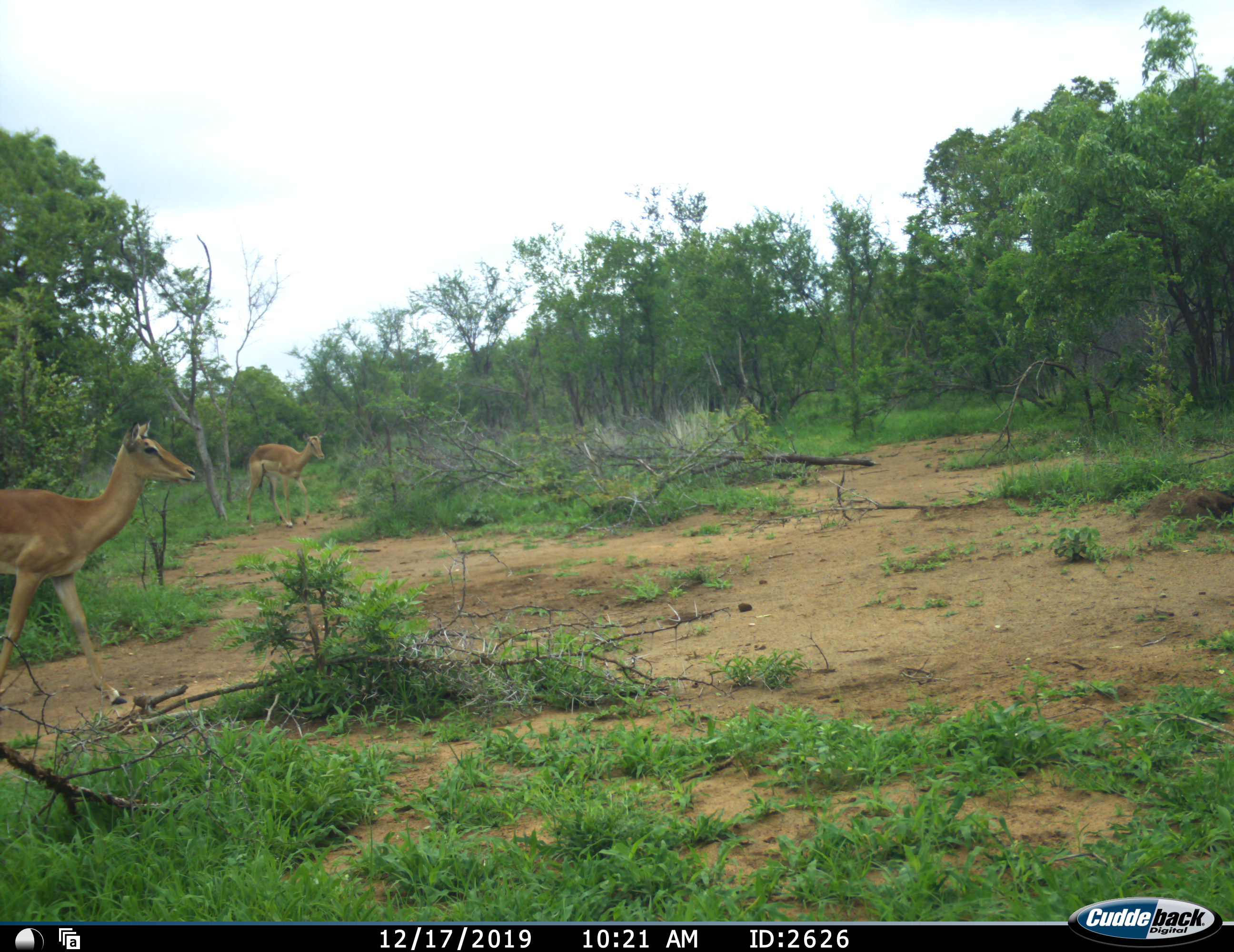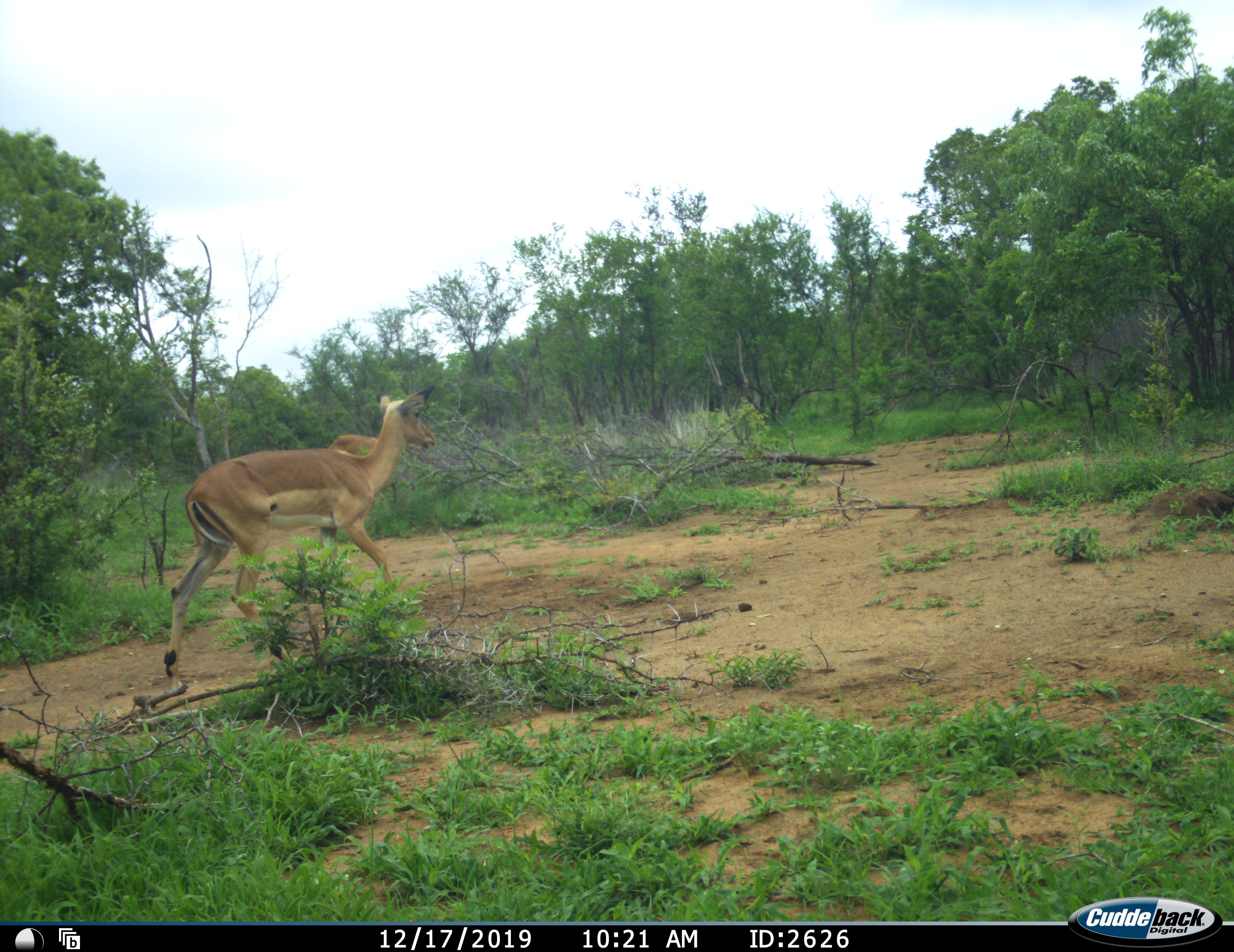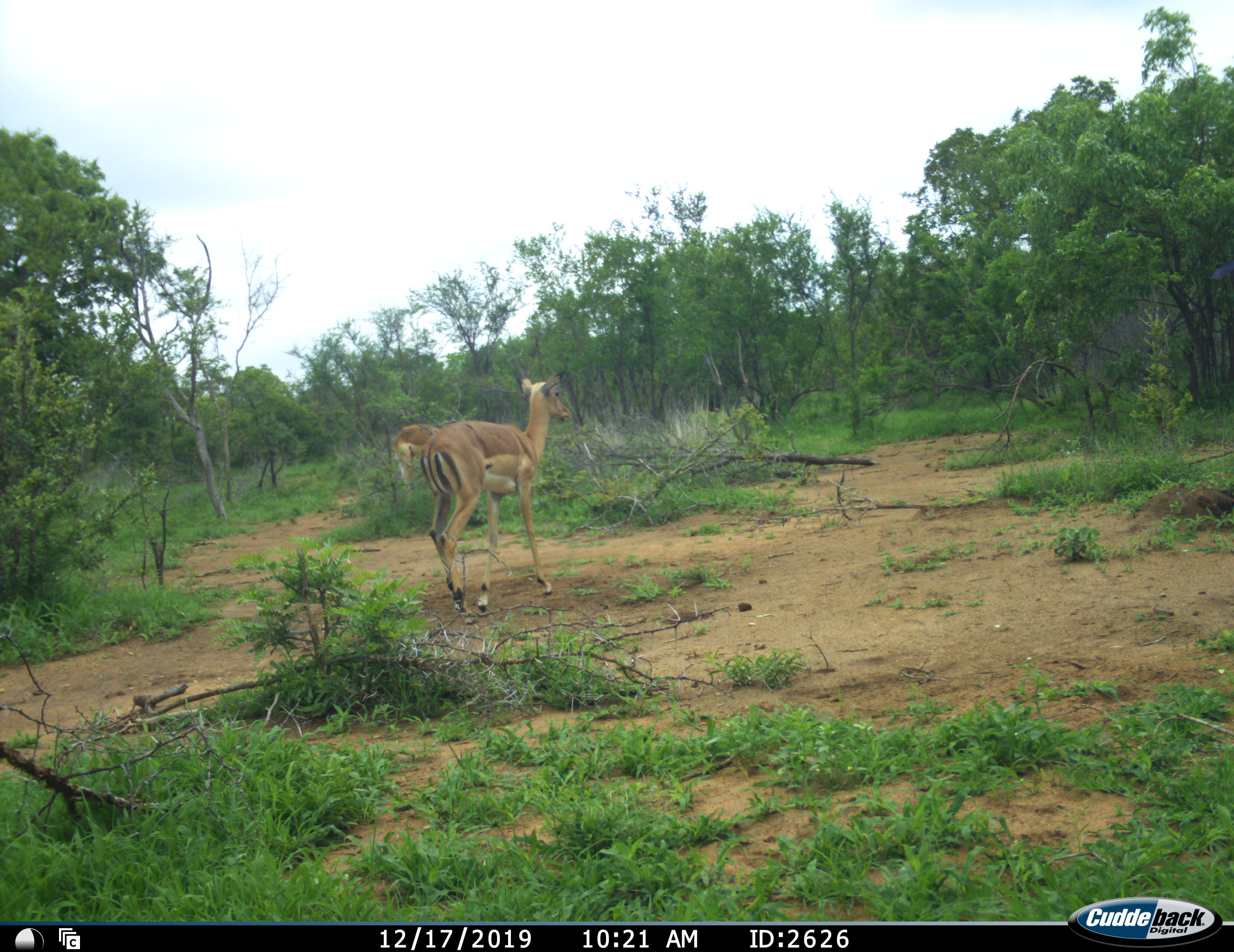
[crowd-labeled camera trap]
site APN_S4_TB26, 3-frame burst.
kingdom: Animalia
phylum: Chordata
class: Mammalia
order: Artiodactyla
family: Bovidae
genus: Aepyceros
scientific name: Aepyceros melampus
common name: impala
Impala (Aepyceros melampus), count 2. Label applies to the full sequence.